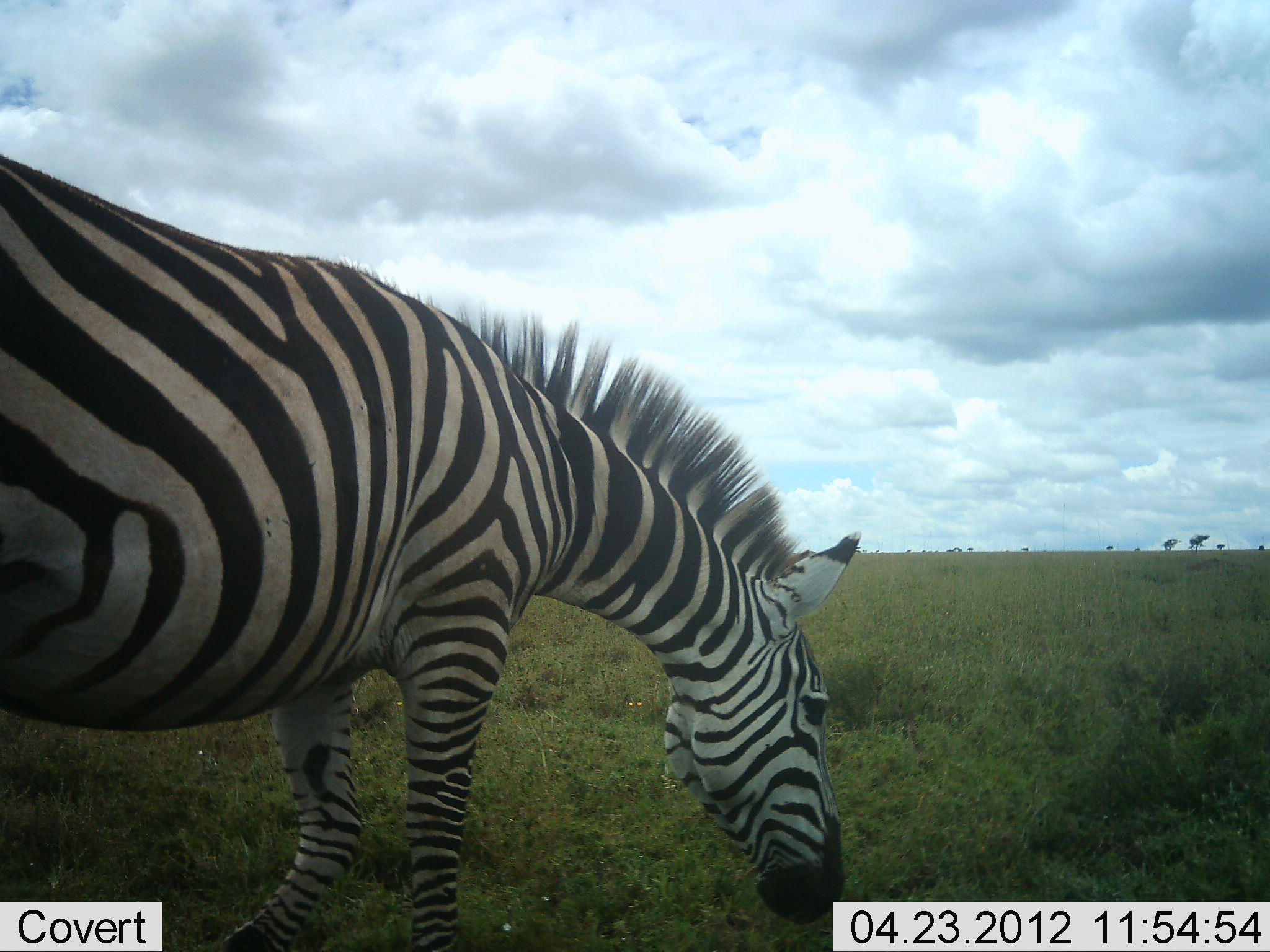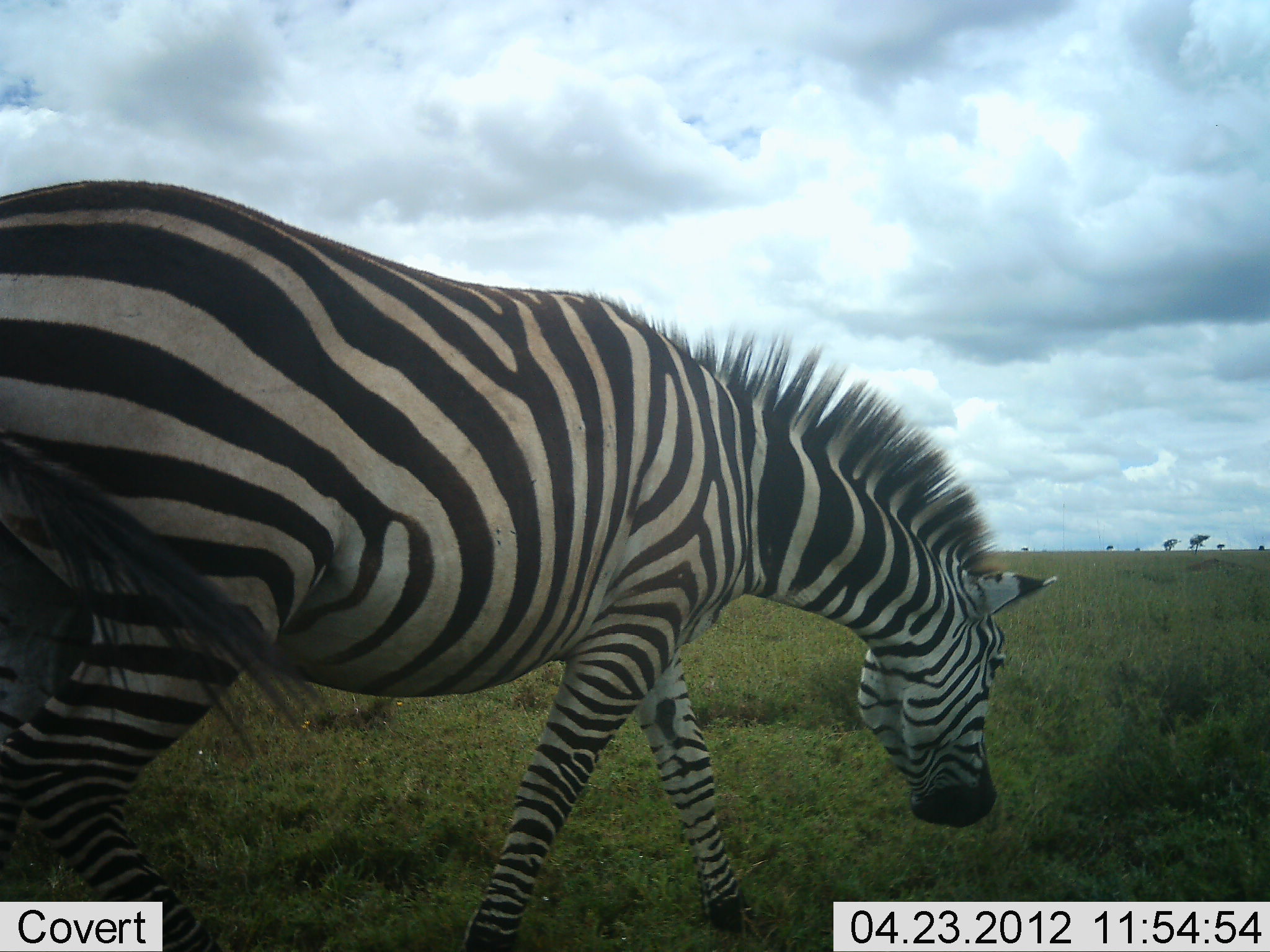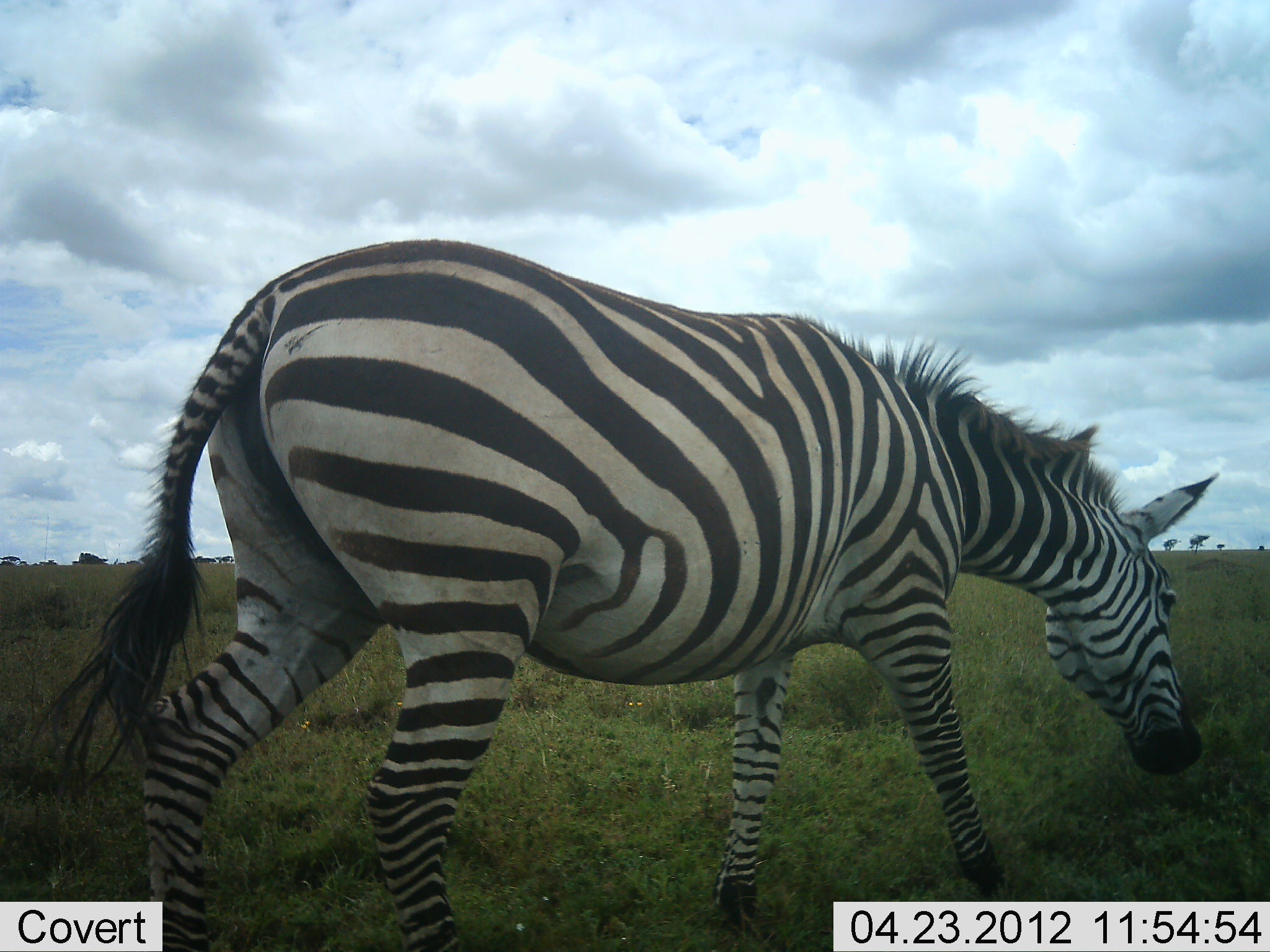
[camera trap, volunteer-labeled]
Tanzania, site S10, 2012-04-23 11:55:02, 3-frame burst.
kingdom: Animalia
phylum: Chordata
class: Mammalia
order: Perissodactyla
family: Equidae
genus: Equus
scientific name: Equus quagga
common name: plains zebra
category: zebra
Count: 1.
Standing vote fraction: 7%.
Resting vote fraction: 0%.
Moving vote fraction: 89%.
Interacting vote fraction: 0%.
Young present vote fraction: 0%.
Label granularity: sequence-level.